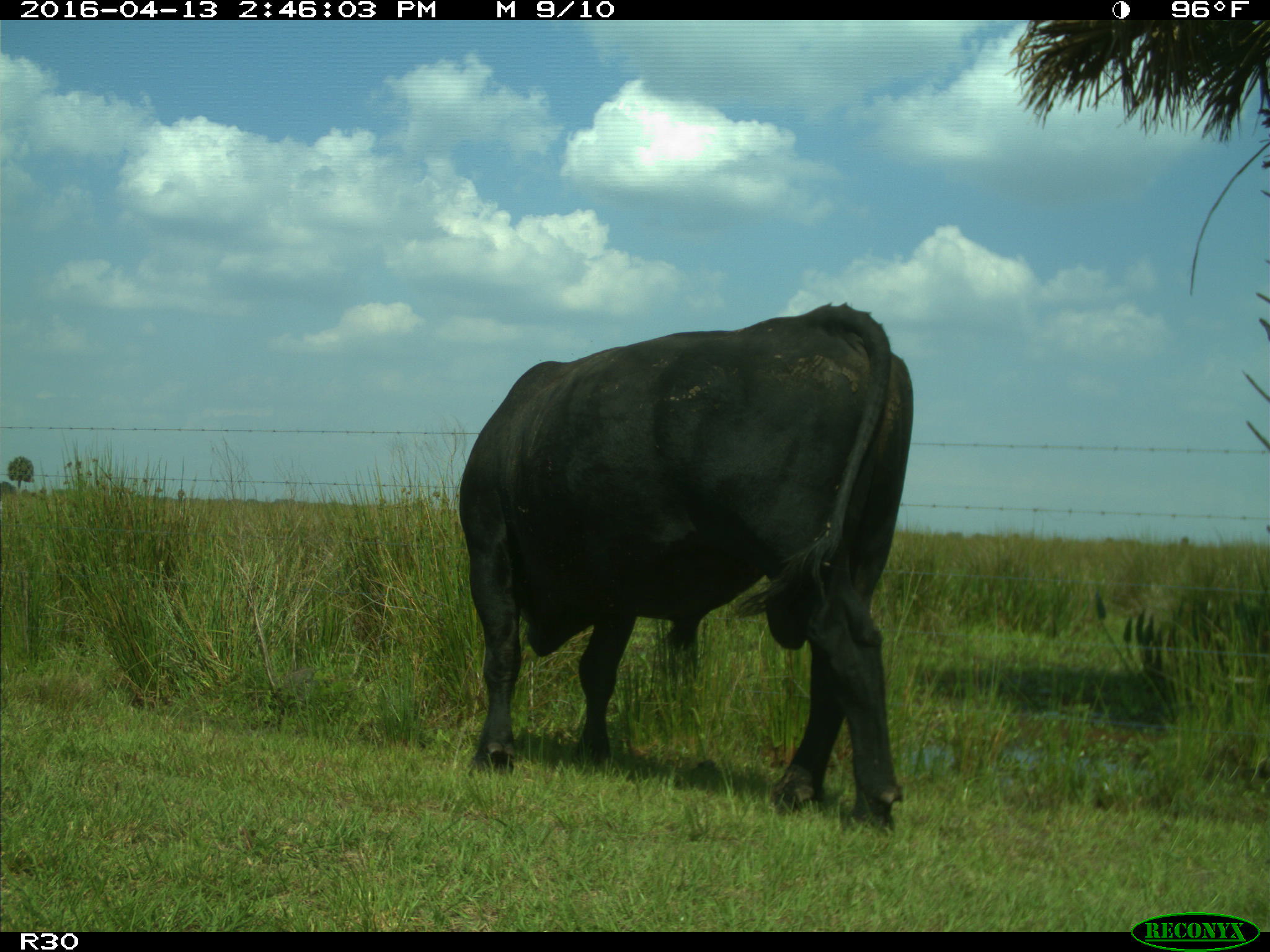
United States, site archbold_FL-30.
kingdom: Animalia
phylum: Chordata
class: Mammalia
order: Artiodactyla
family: Bovidae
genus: Bos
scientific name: Bos taurus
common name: domestic cow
Bos taurus (domestic cow).